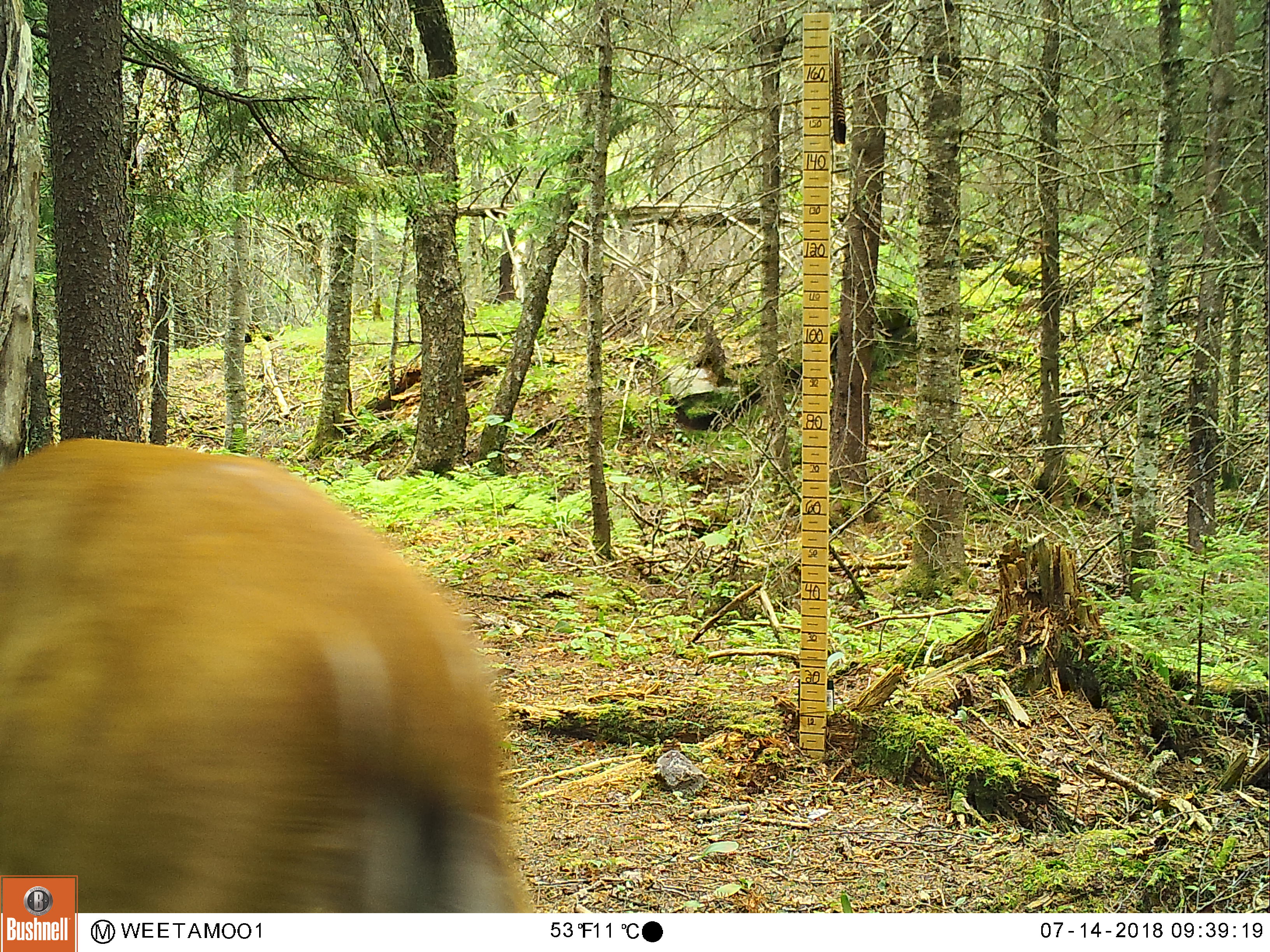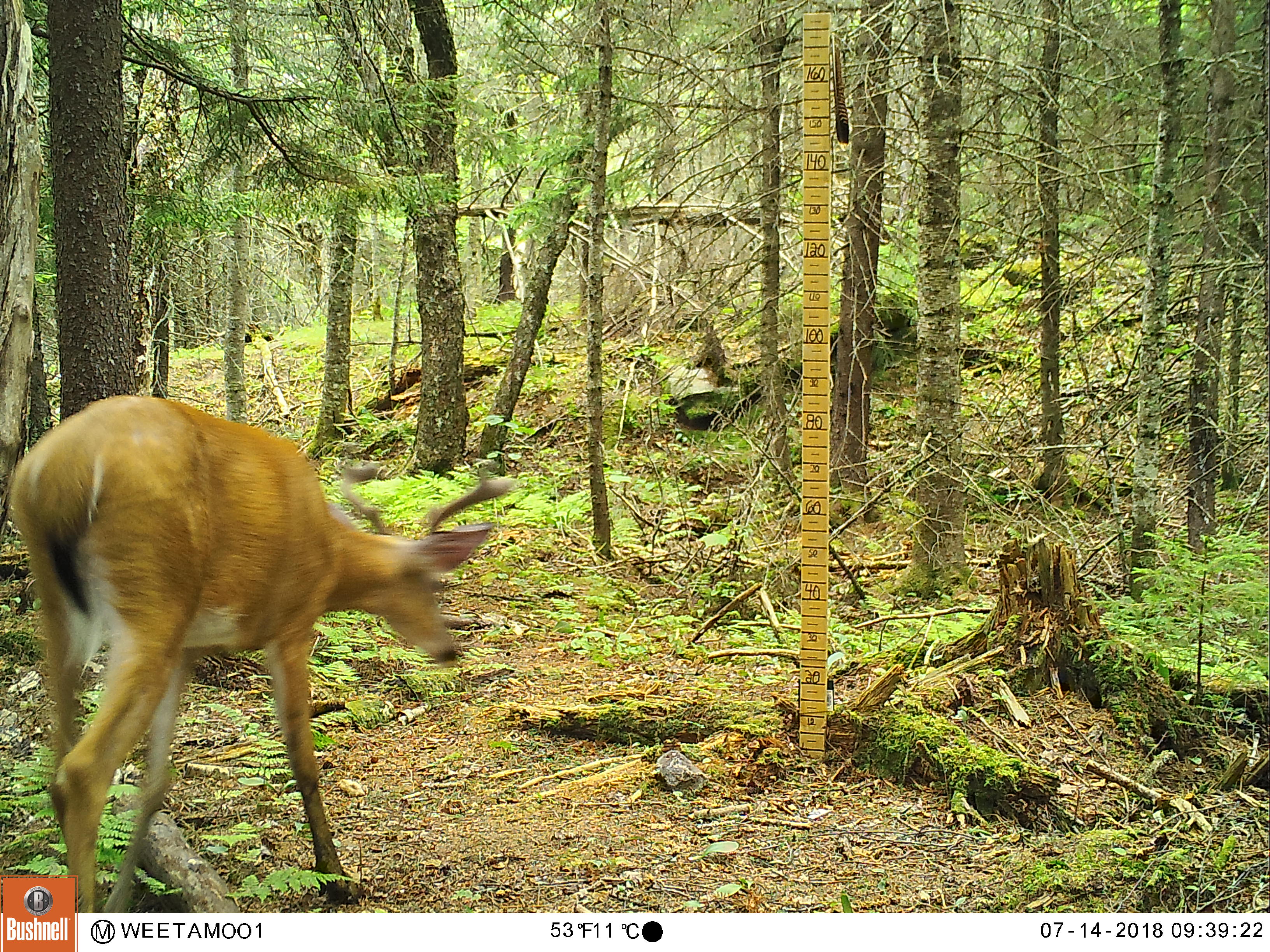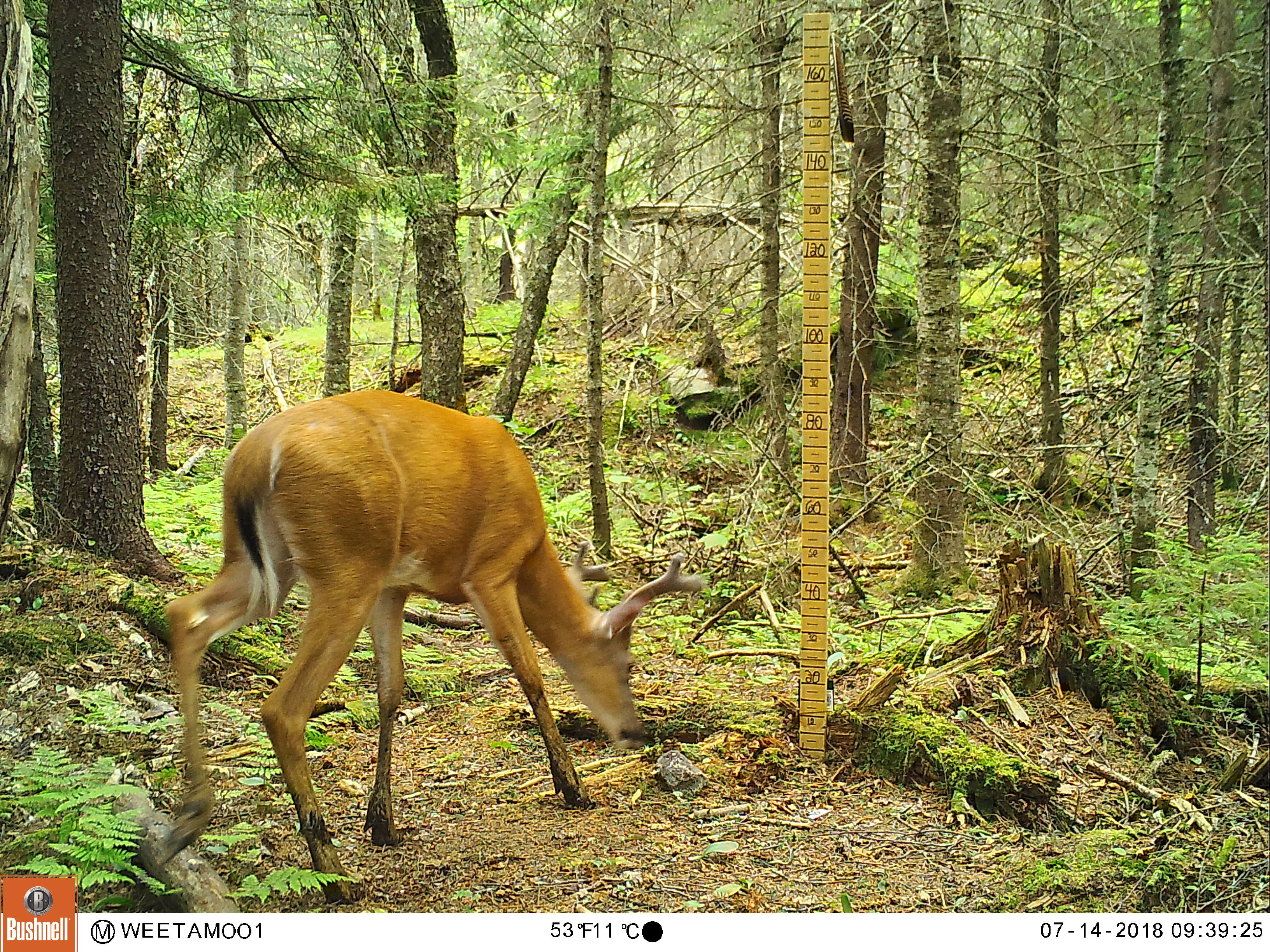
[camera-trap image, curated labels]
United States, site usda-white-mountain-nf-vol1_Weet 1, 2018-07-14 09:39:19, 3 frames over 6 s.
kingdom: Animalia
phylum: Chordata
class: Mammalia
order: Artiodactyla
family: Cervidae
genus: Odocoileus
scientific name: Odocoileus virginianus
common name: white-tailed deer